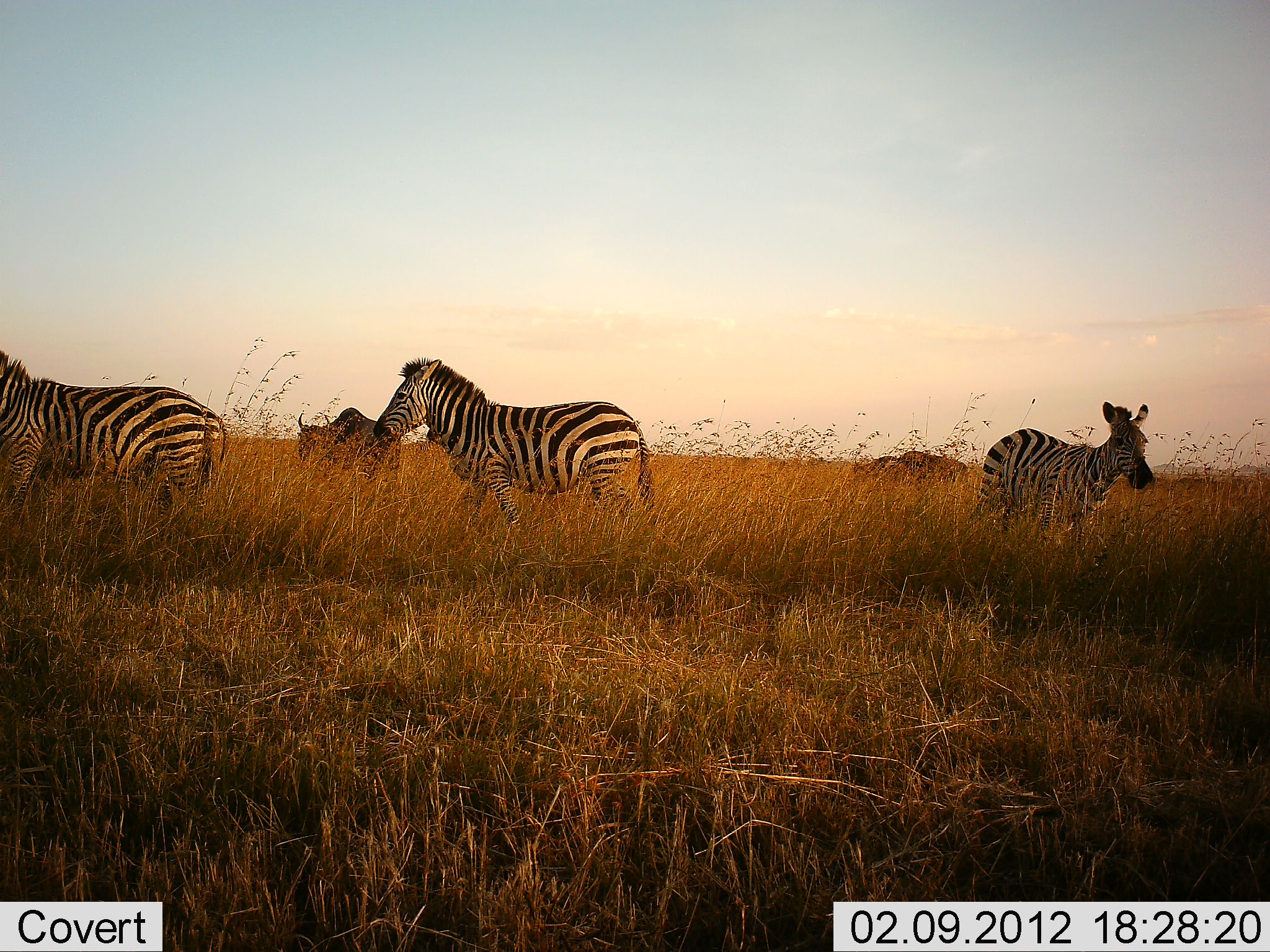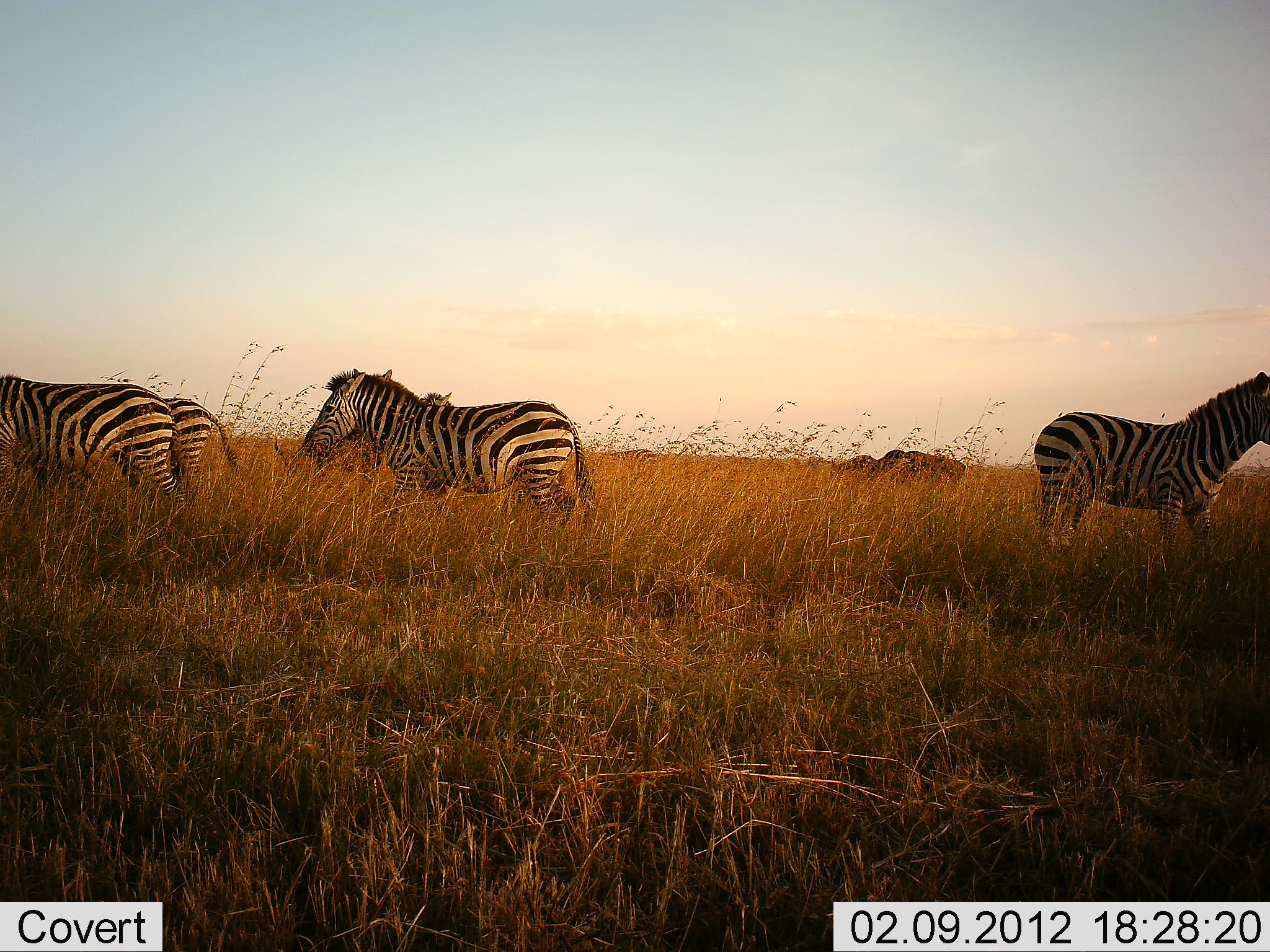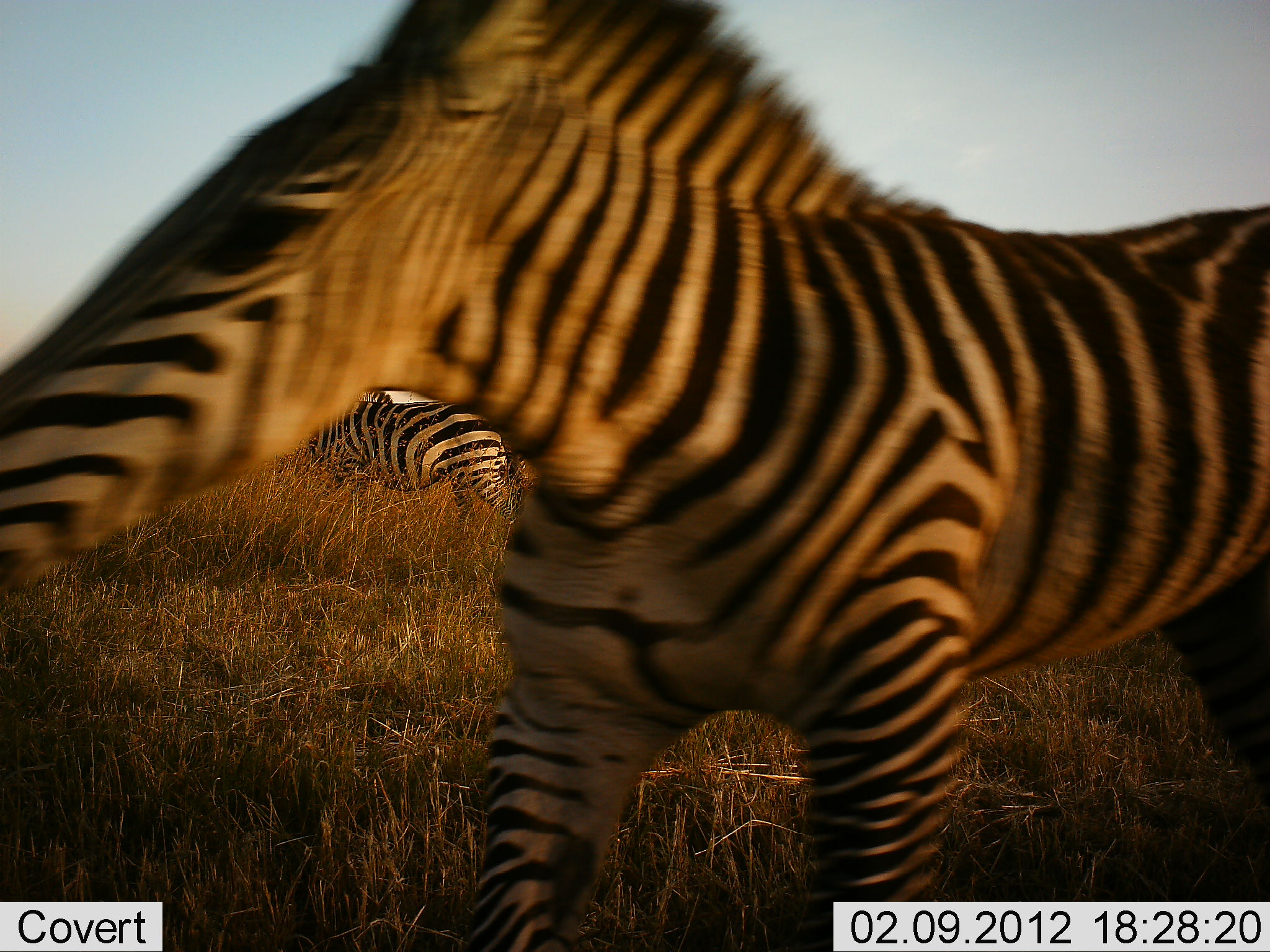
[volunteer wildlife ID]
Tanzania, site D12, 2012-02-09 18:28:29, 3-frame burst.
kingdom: Animalia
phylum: Chordata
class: Mammalia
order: Artiodactyla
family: Bovidae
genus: Connochaetes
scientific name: Connochaetes taurinus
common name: blue wildebeest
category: wildebeest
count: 3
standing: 46%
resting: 0%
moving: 23%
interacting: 0%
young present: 0%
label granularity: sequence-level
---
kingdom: Animalia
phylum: Chordata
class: Mammalia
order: Perissodactyla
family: Equidae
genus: Equus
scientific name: Equus quagga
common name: plains zebra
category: zebra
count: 5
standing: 24%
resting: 0%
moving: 90%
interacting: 5%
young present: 0%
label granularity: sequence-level